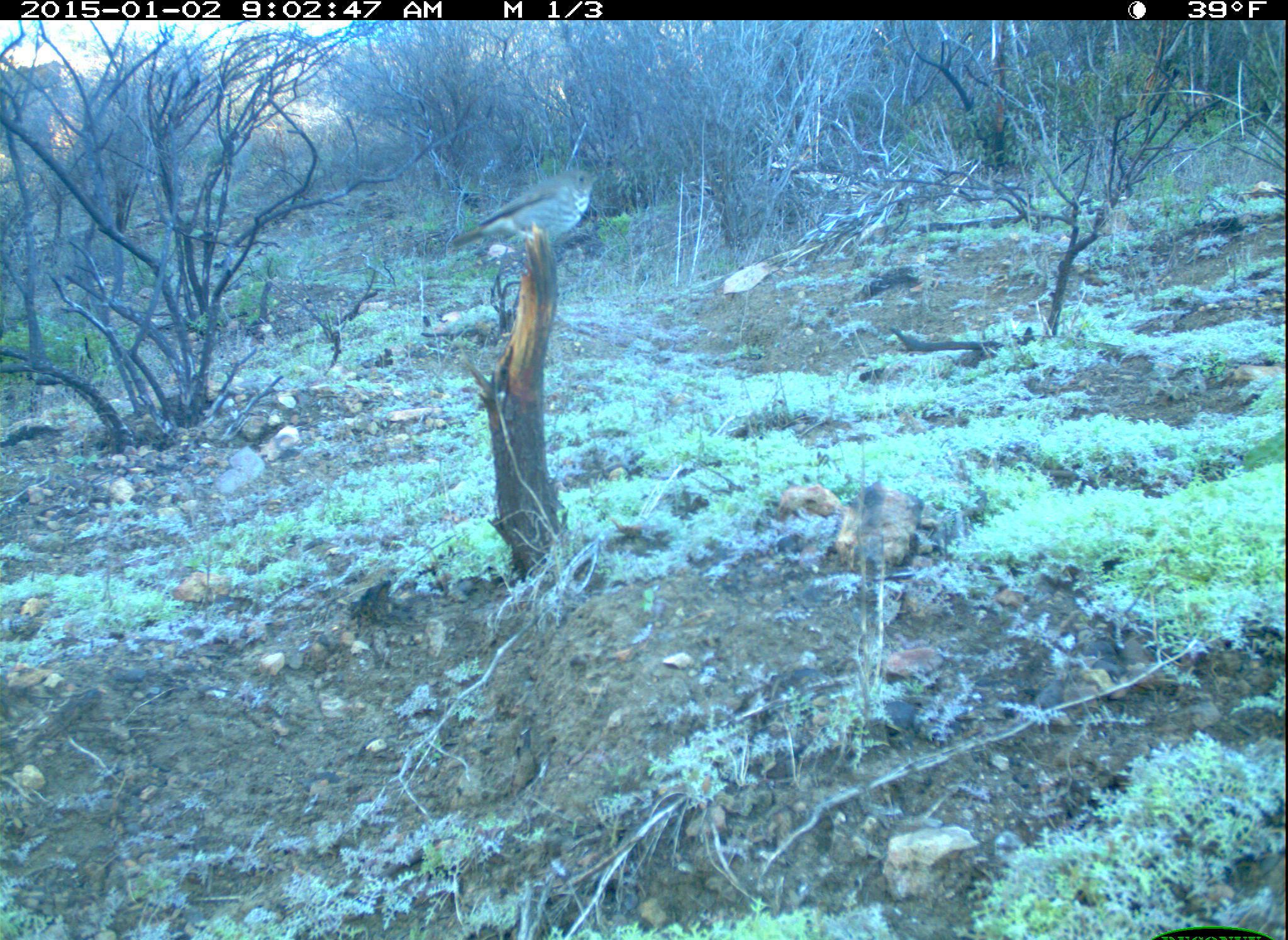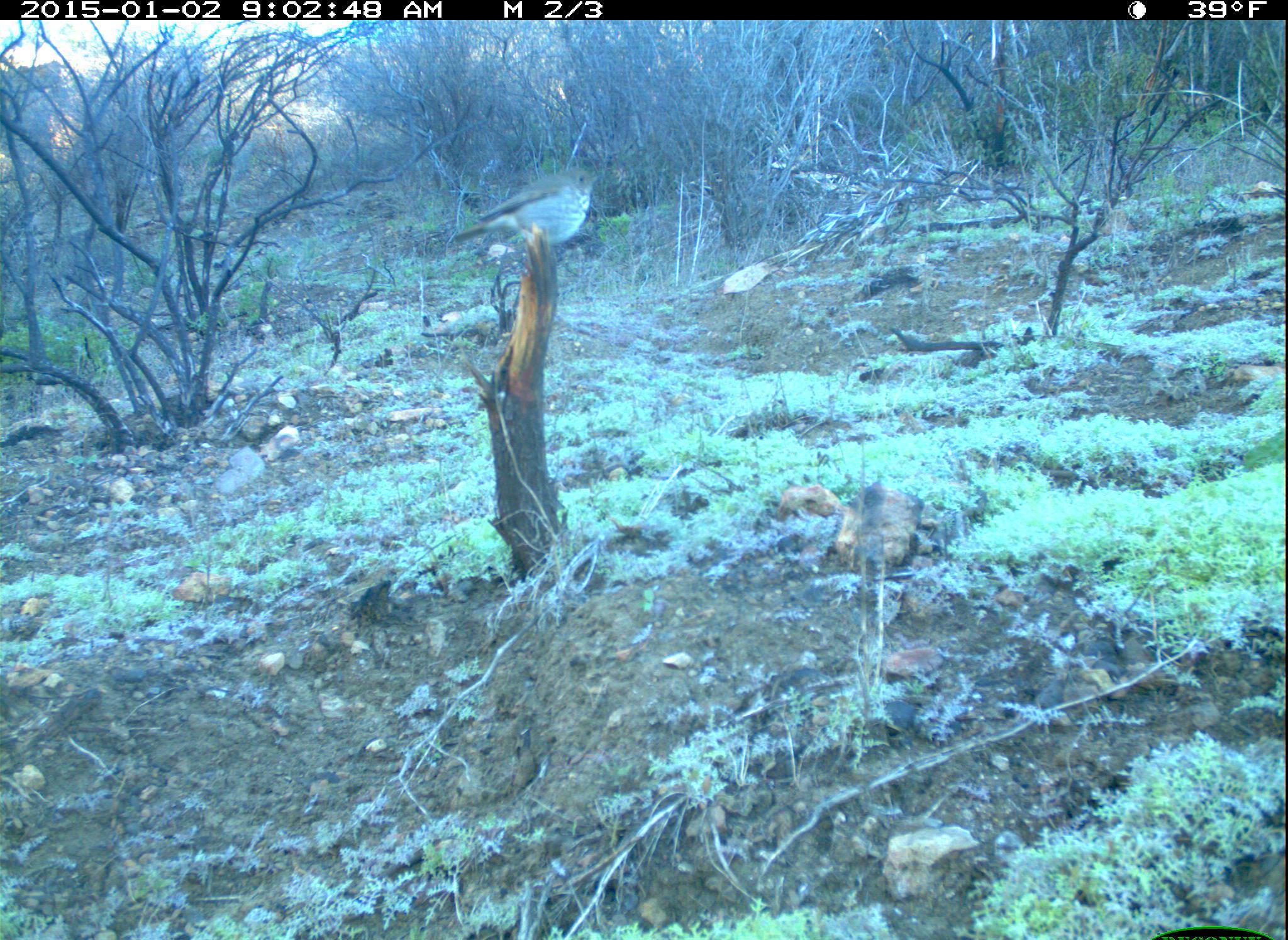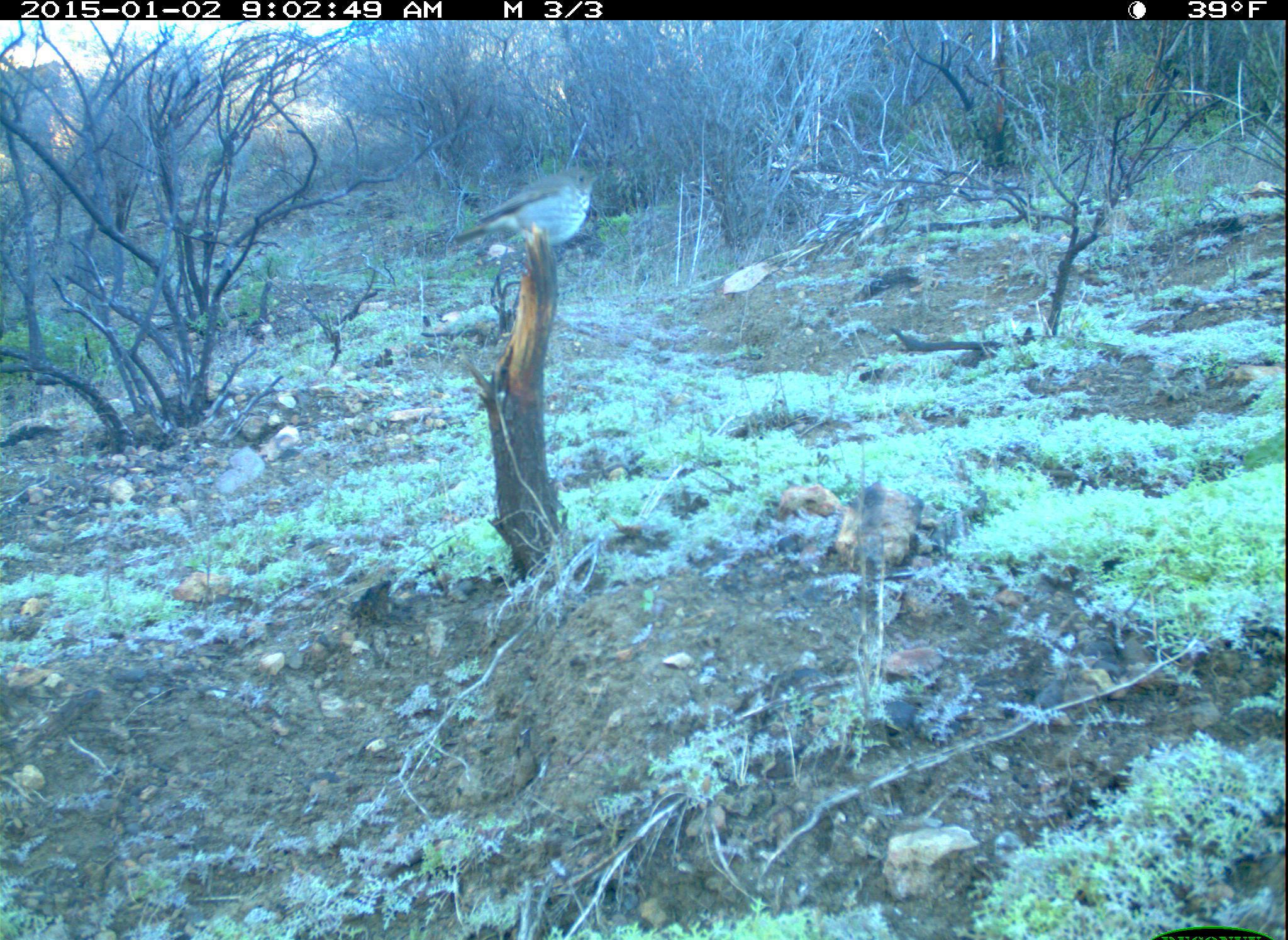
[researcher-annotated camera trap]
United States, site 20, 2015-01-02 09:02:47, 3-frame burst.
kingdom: Animalia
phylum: Chordata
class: Aves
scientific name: Aves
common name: bird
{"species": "bird (Aves)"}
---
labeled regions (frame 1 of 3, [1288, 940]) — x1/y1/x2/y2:
bird: 443/167/602/254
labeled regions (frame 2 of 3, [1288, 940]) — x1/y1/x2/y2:
bird: 451/166/601/257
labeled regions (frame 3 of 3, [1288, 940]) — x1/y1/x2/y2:
bird: 452/165/603/250